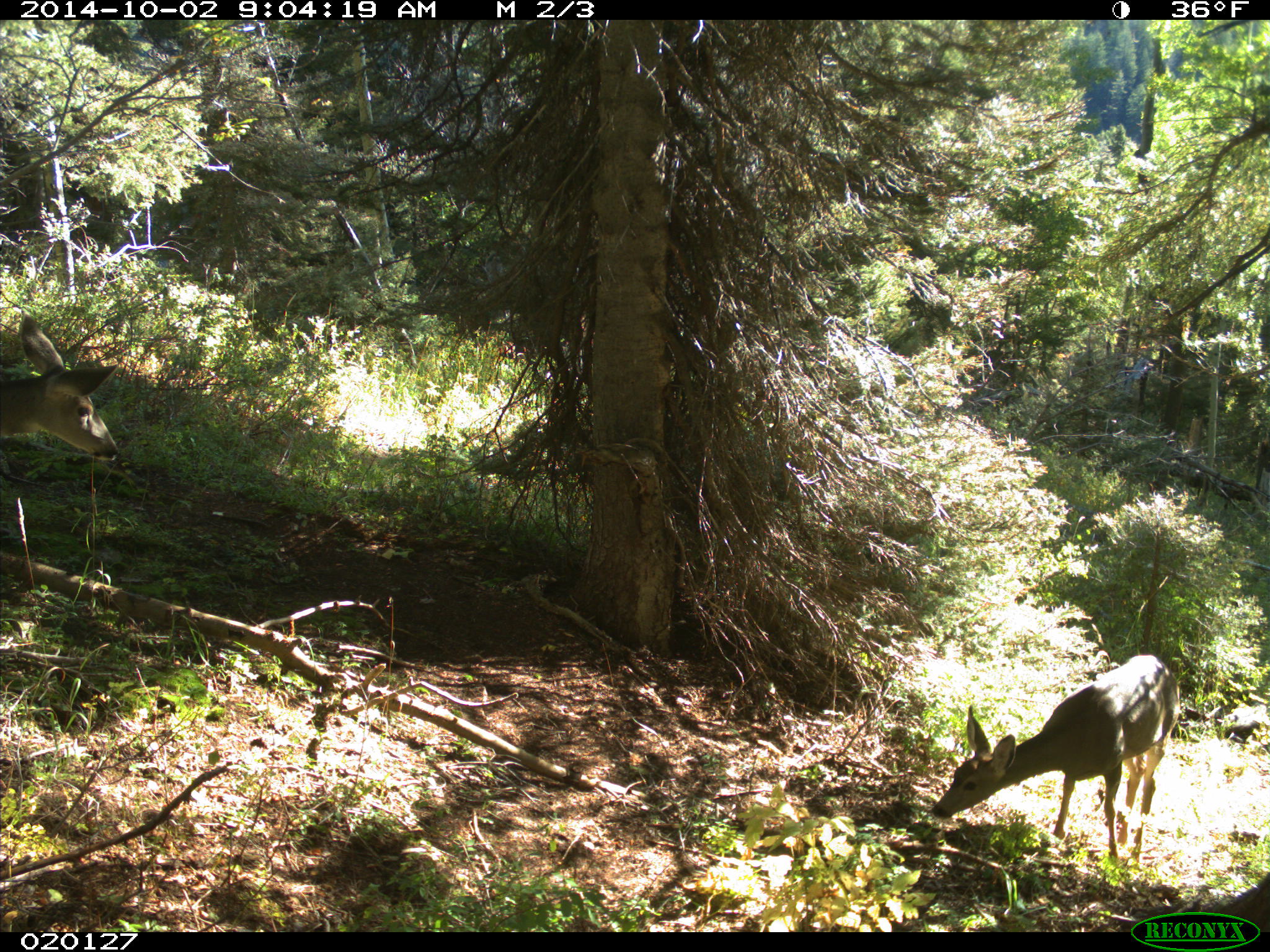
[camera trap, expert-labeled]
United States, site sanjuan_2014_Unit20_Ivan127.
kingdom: Animalia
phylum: Chordata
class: Mammalia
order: Artiodactyla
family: Cervidae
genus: Odocoileus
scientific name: Odocoileus hemionus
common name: mule deer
Odocoileus hemionus (mule deer).